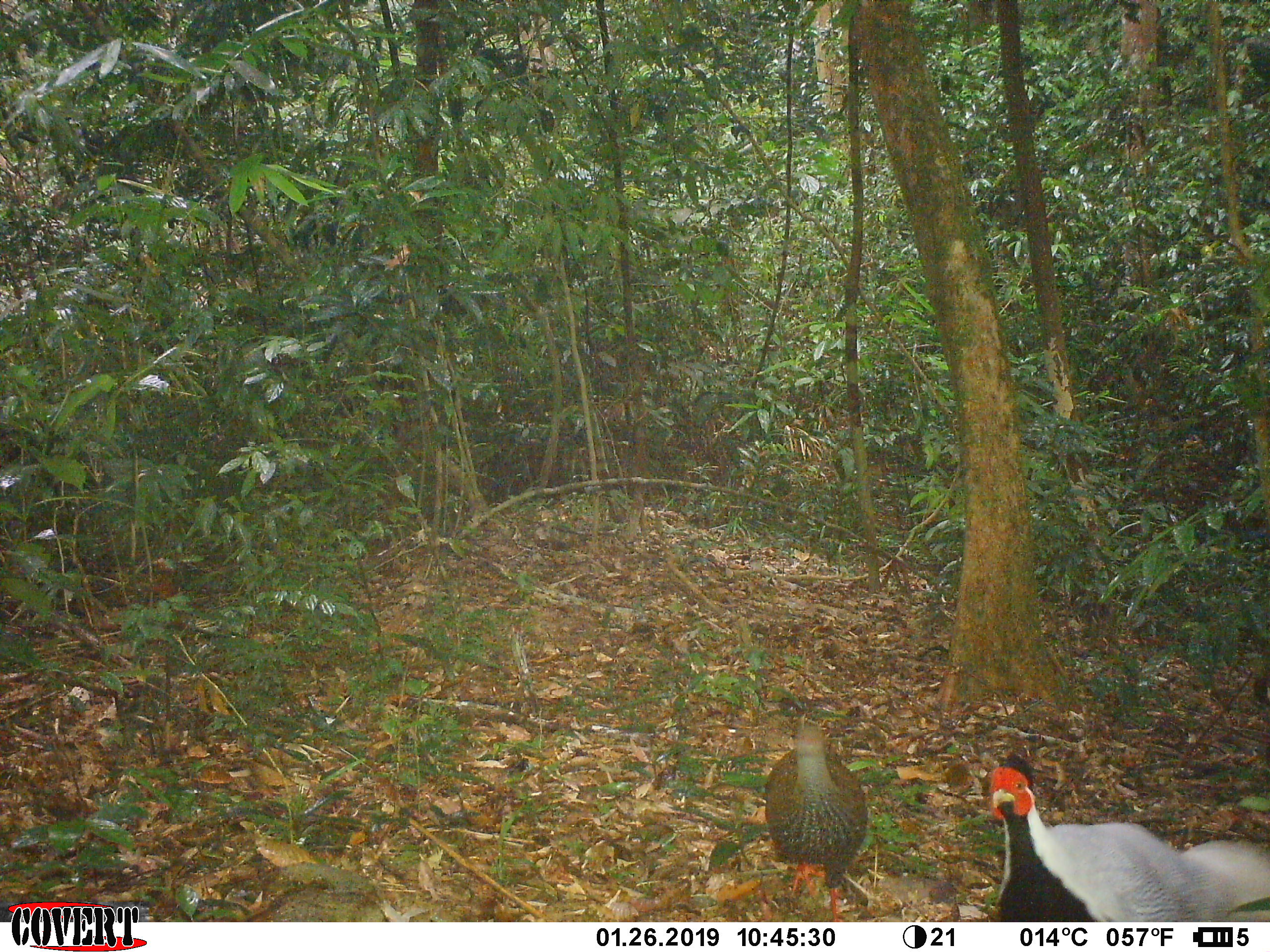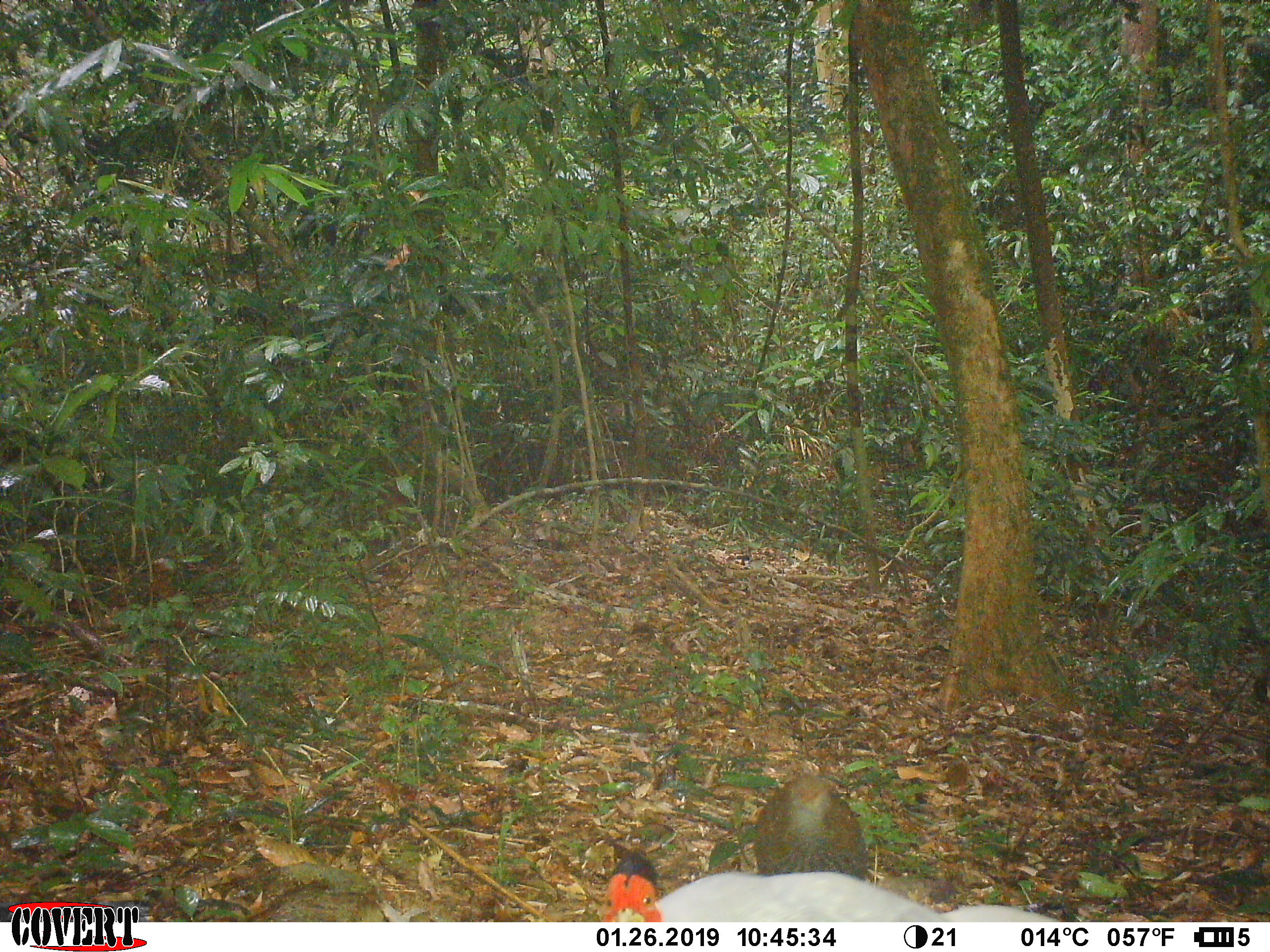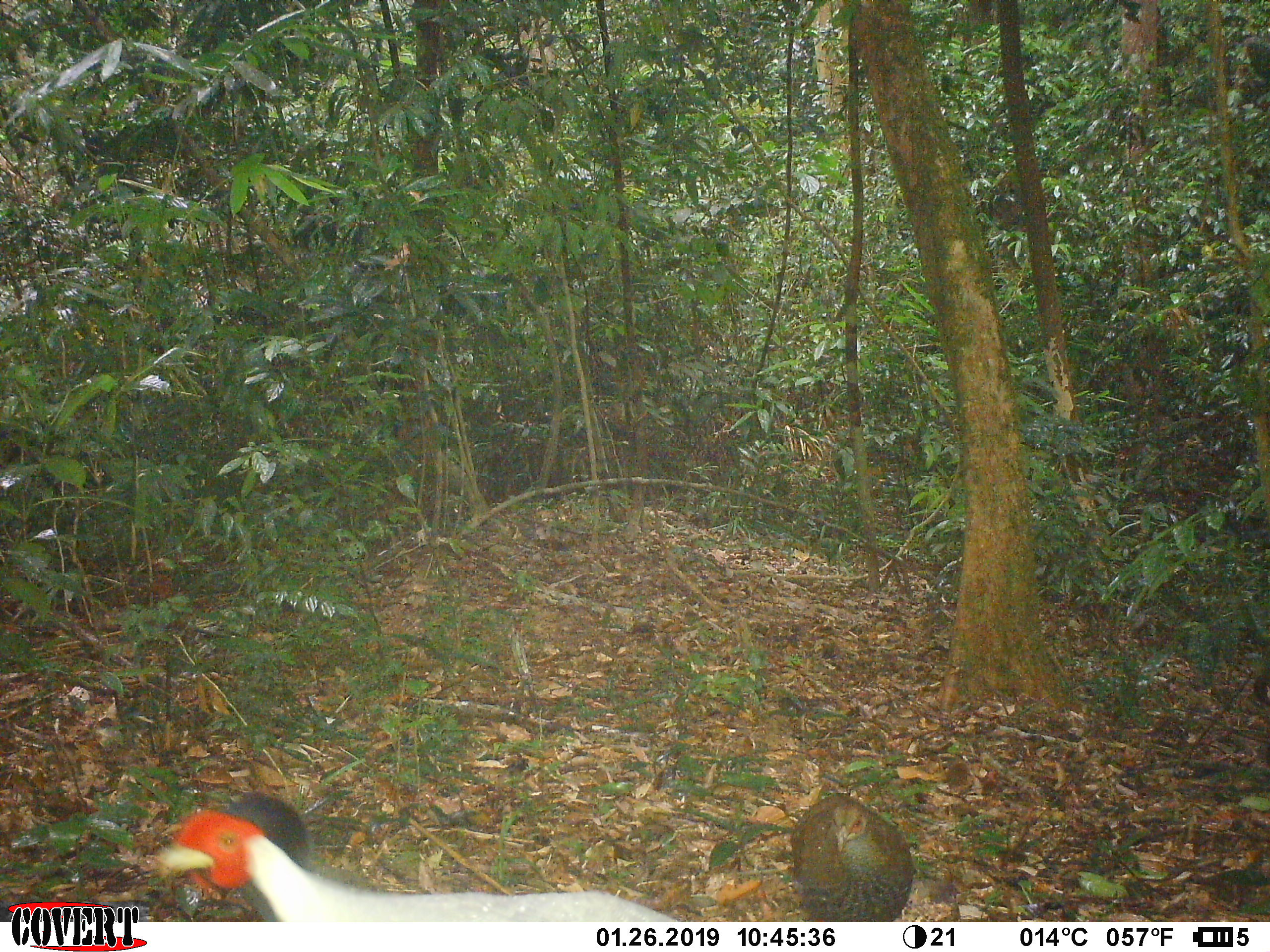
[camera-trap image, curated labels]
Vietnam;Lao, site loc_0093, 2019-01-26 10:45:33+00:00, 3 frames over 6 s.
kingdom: Animalia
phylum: Chordata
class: Aves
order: Galliformes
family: Phasianidae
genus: Lophura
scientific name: Lophura nycthemera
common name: silver pheasant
Silver pheasant (Lophura nycthemera). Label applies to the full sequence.